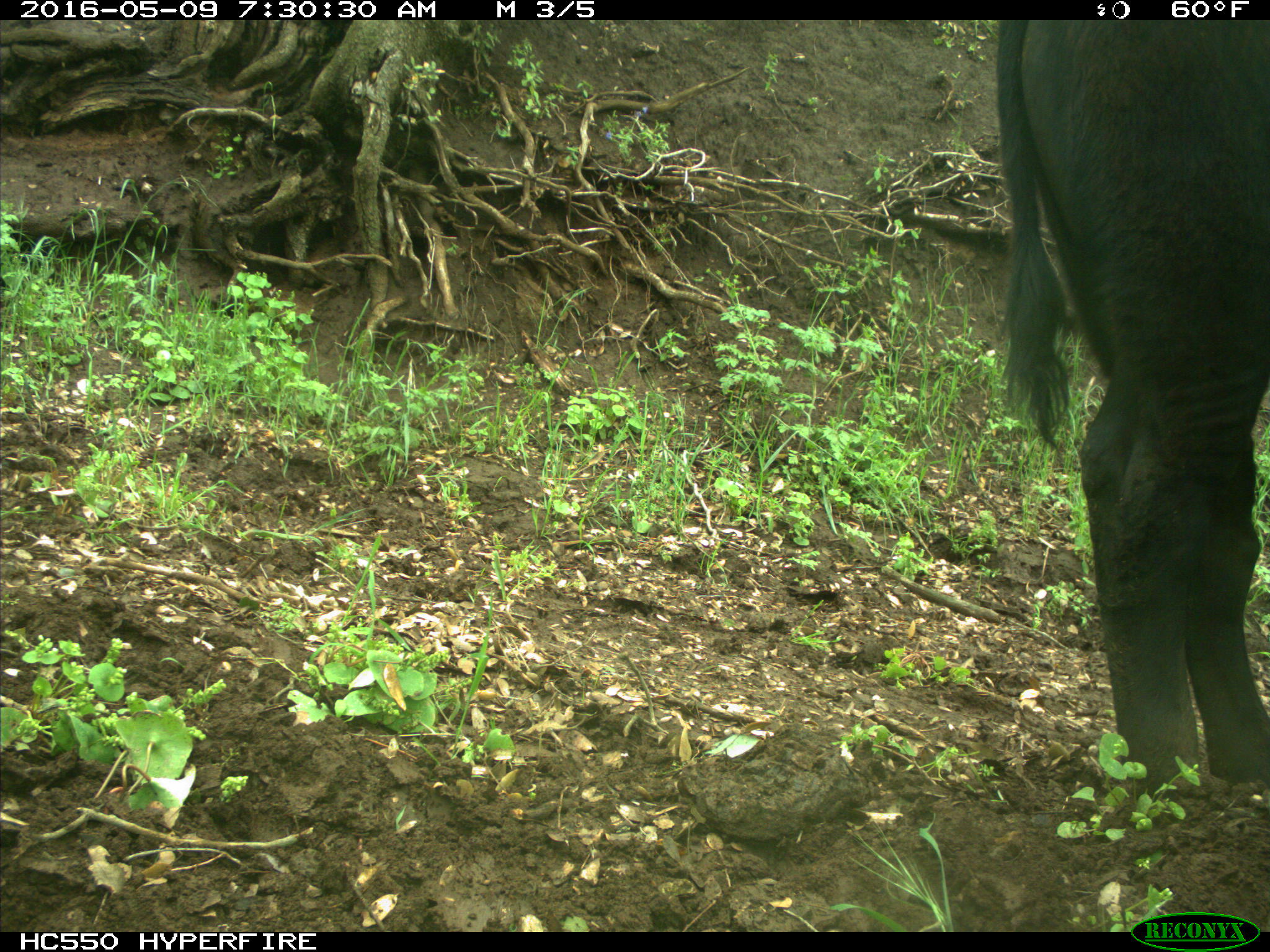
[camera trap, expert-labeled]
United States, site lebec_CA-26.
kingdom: Animalia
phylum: Chordata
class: Mammalia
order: Artiodactyla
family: Bovidae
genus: Bos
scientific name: Bos taurus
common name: domestic cow